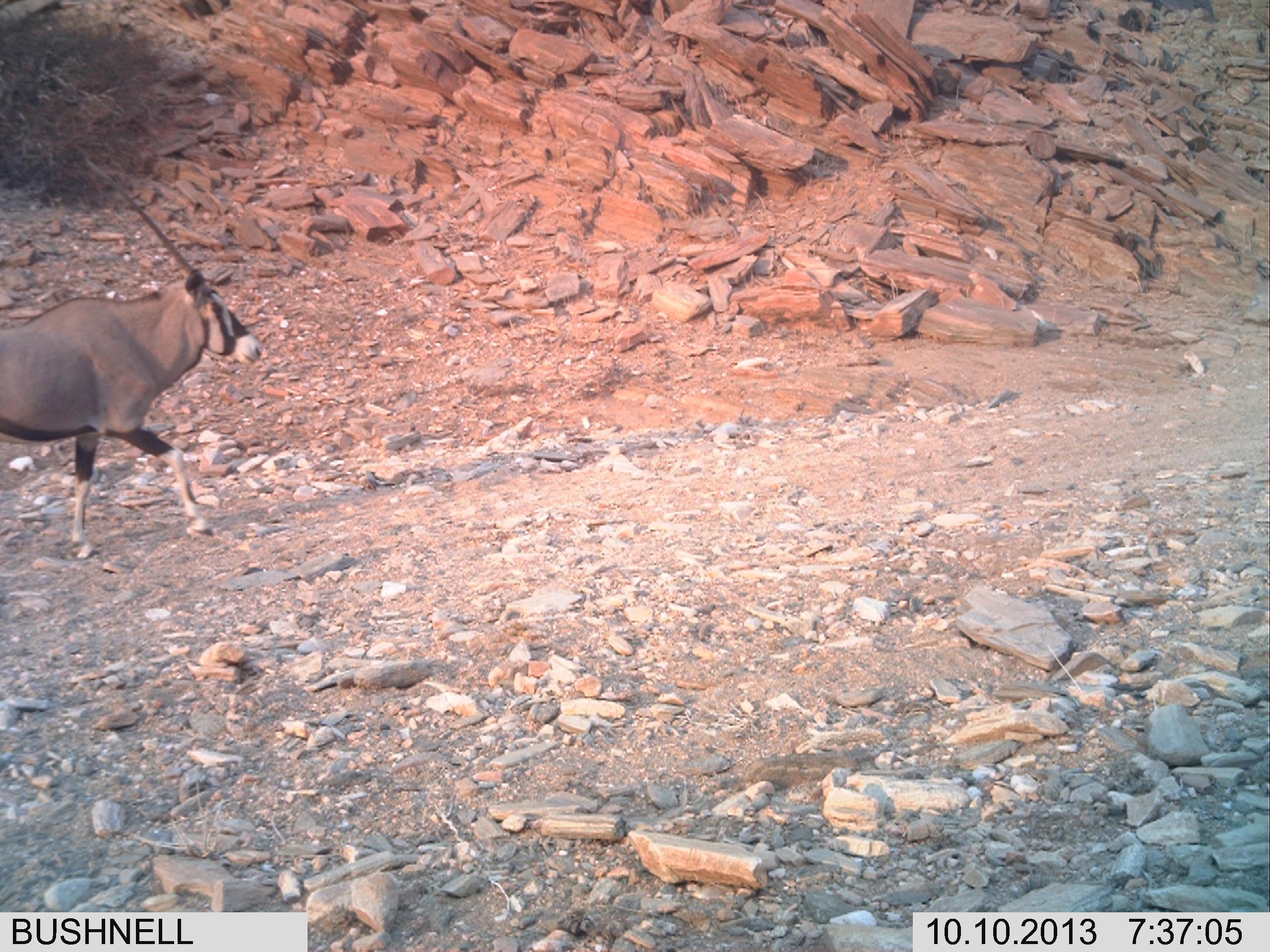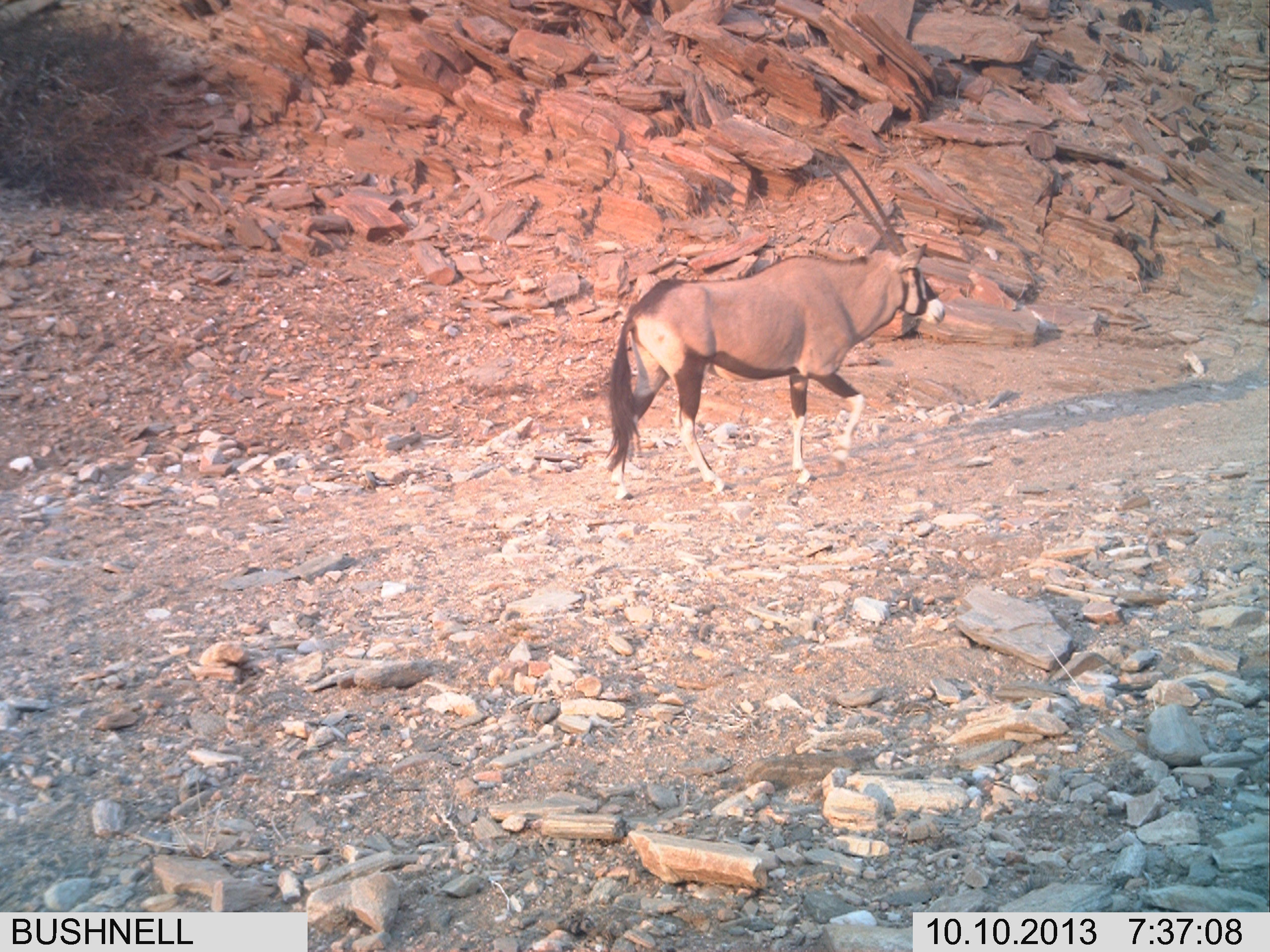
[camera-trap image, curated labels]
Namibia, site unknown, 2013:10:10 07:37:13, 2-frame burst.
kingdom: Animalia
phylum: Chordata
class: Mammalia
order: Artiodactyla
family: Bovidae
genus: Oryx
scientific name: Oryx gazella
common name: gemsbok